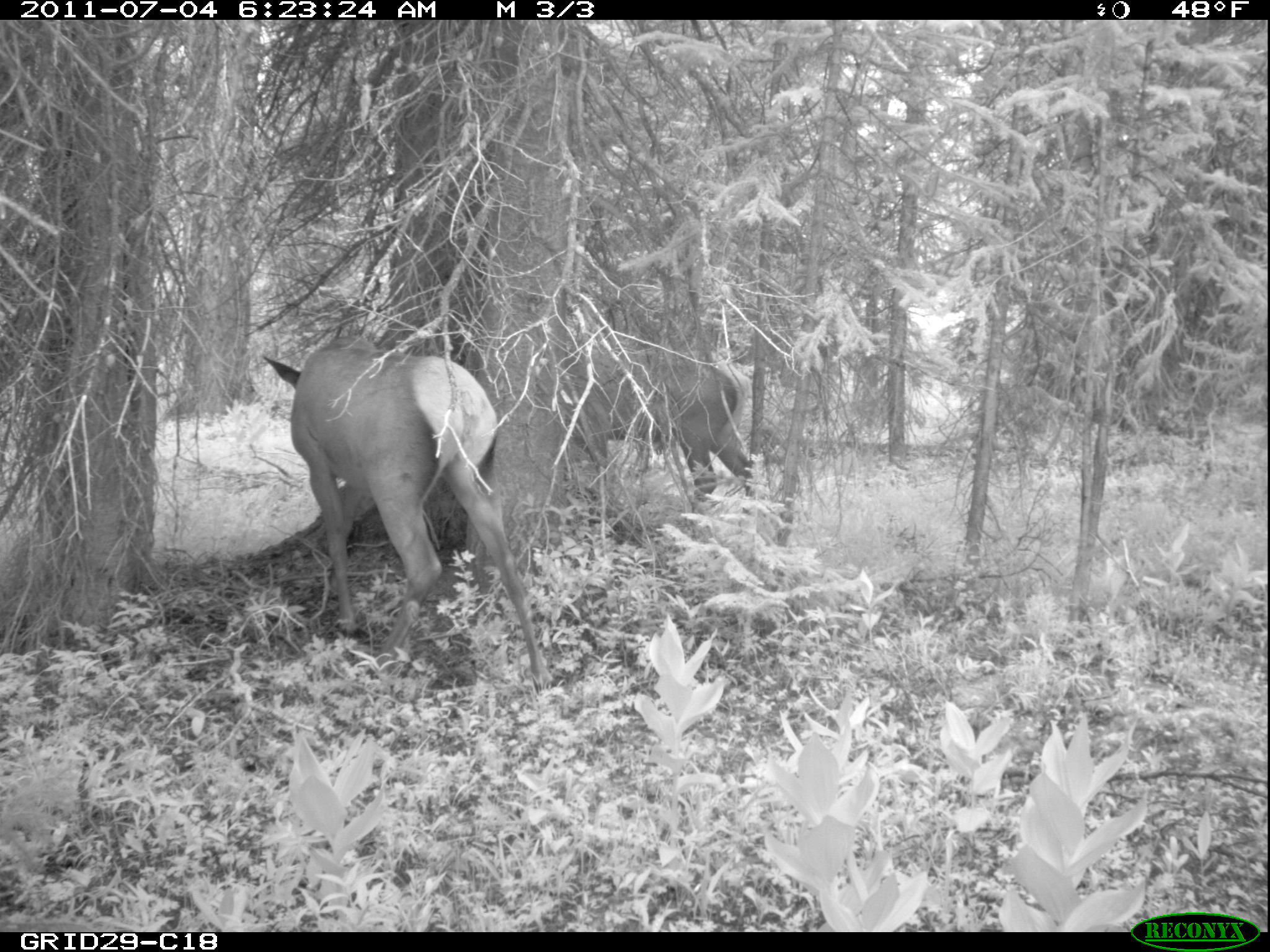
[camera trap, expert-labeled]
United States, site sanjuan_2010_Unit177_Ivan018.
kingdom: Animalia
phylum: Chordata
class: Mammalia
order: Artiodactyla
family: Cervidae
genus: Cervus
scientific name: Cervus elaphus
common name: red deer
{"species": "Cervus elaphus (red deer)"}